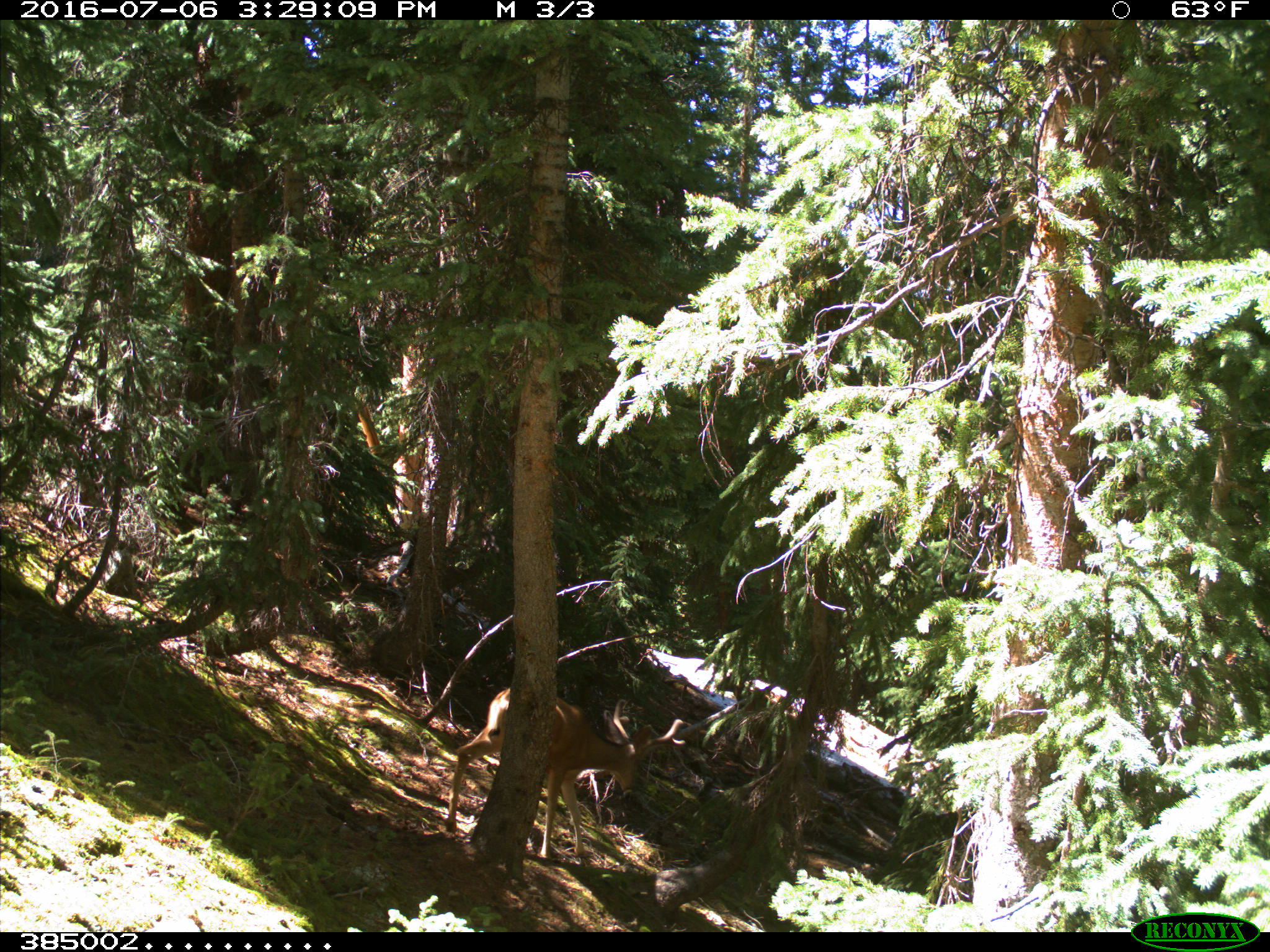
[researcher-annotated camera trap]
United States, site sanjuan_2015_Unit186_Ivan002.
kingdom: Animalia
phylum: Chordata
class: Mammalia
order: Artiodactyla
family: Cervidae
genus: Odocoileus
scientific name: Odocoileus hemionus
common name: mule deer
Odocoileus hemionus (mule deer).